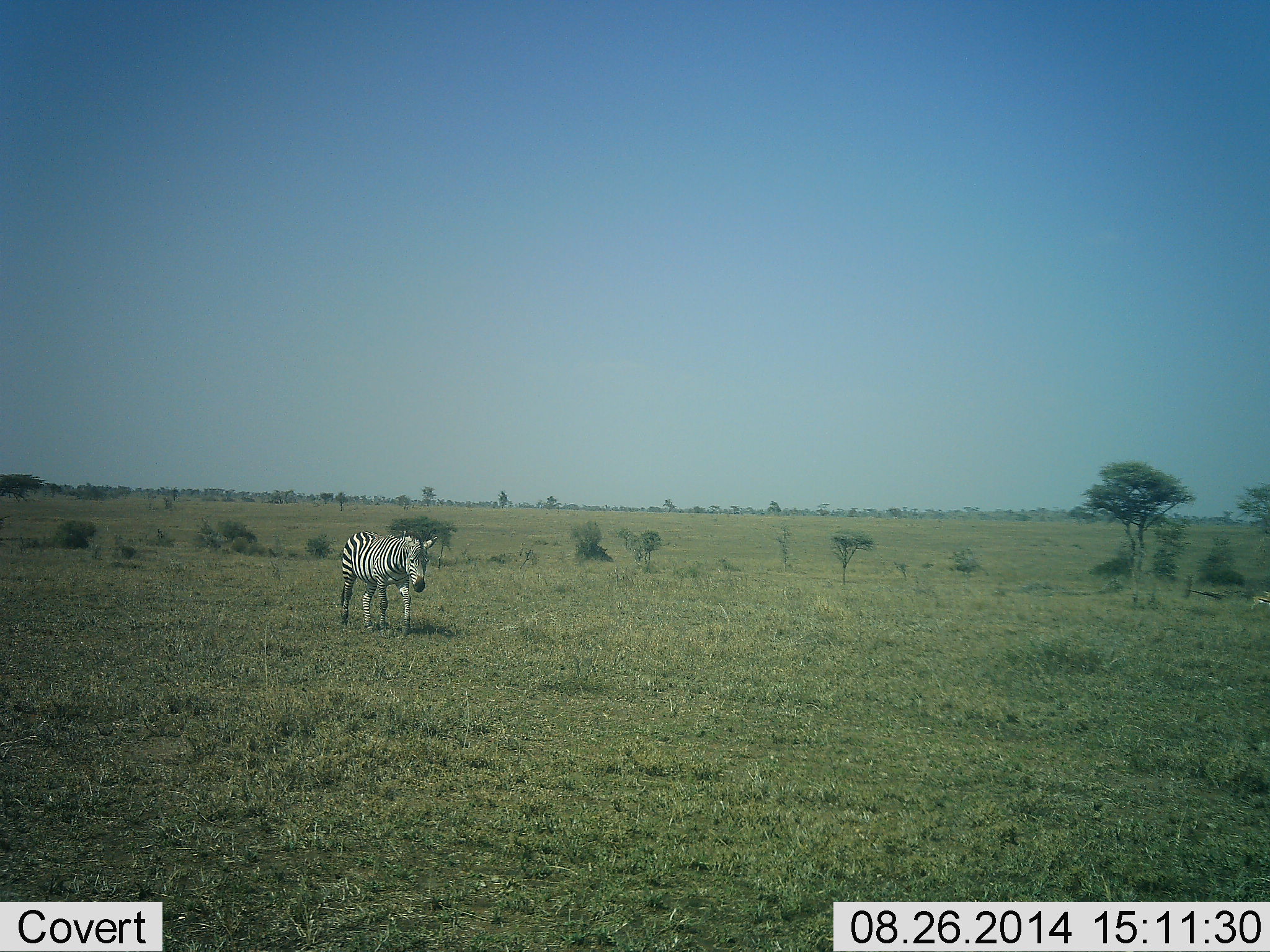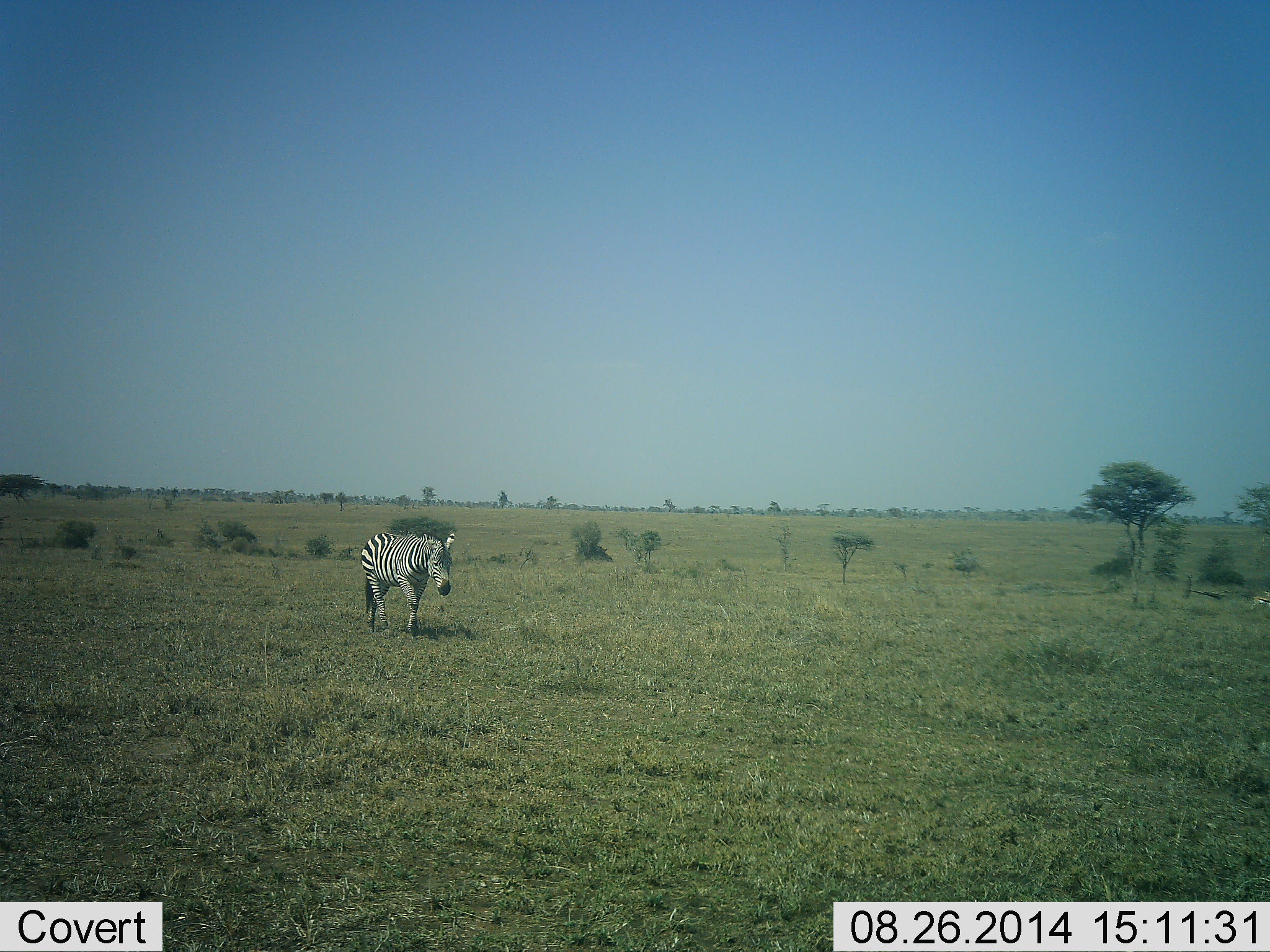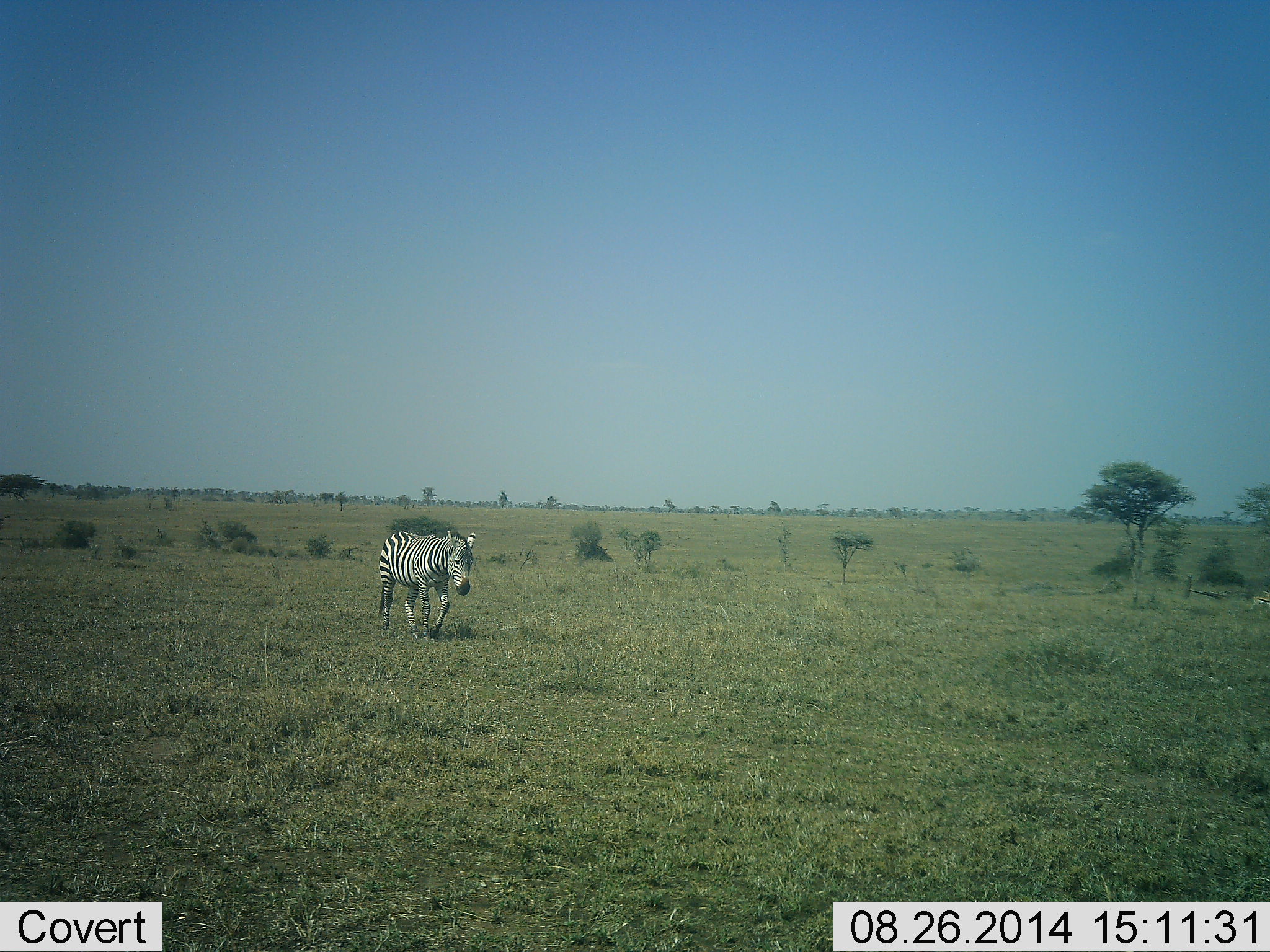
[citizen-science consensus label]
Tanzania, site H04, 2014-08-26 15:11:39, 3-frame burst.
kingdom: Animalia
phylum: Chordata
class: Mammalia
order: Perissodactyla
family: Equidae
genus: Equus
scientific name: Equus quagga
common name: plains zebra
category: zebra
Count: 1.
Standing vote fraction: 10%.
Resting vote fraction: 10%.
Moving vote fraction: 90%.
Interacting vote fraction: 0%.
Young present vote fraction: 0%.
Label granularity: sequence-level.